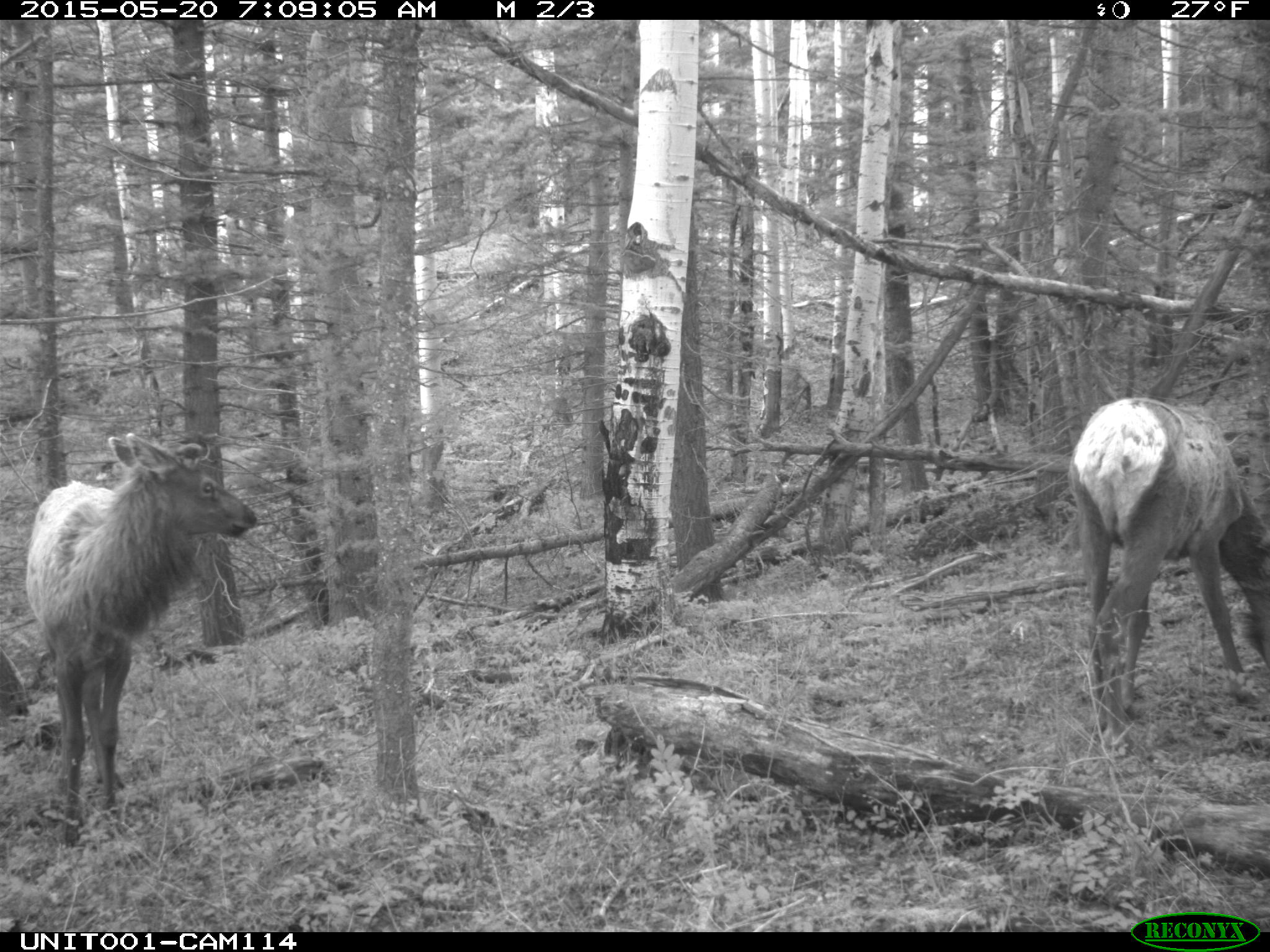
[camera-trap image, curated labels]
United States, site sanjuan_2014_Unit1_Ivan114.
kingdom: Animalia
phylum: Chordata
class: Mammalia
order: Artiodactyla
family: Cervidae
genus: Cervus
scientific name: Cervus elaphus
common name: red deer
Cervus elaphus (red deer).